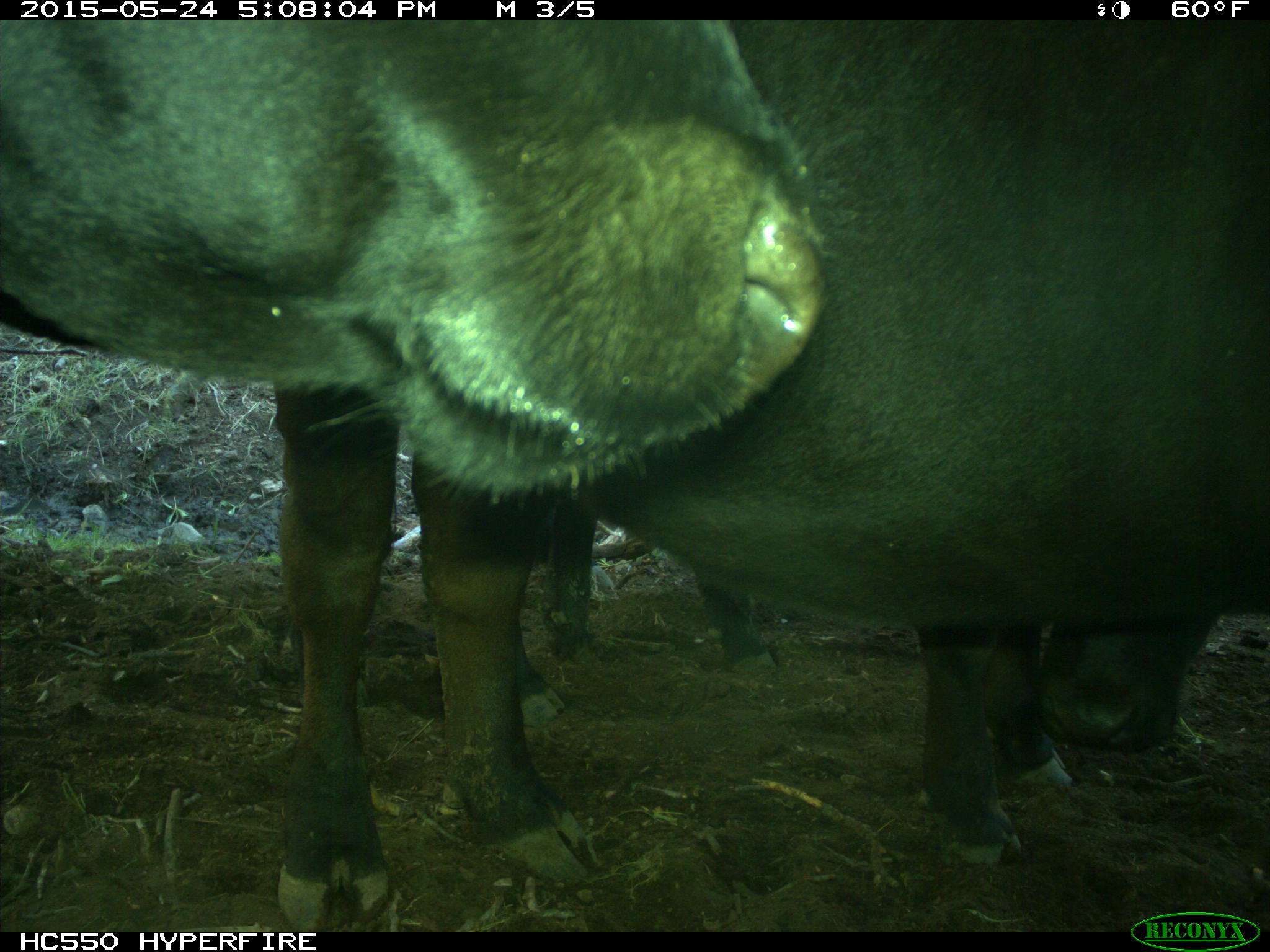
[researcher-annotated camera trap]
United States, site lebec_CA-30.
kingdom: Animalia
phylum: Chordata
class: Mammalia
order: Artiodactyla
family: Bovidae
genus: Bos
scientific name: Bos taurus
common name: domestic cow